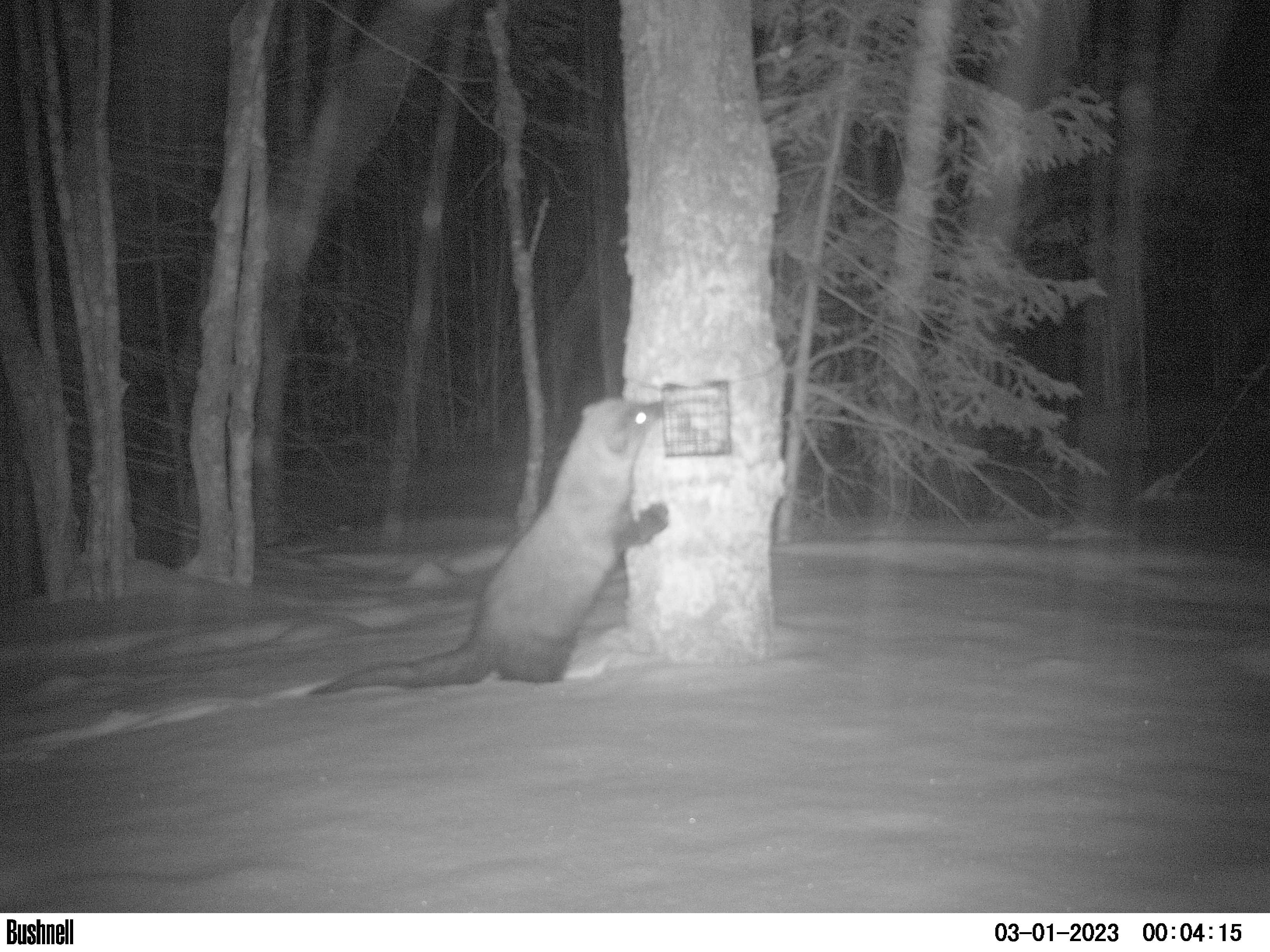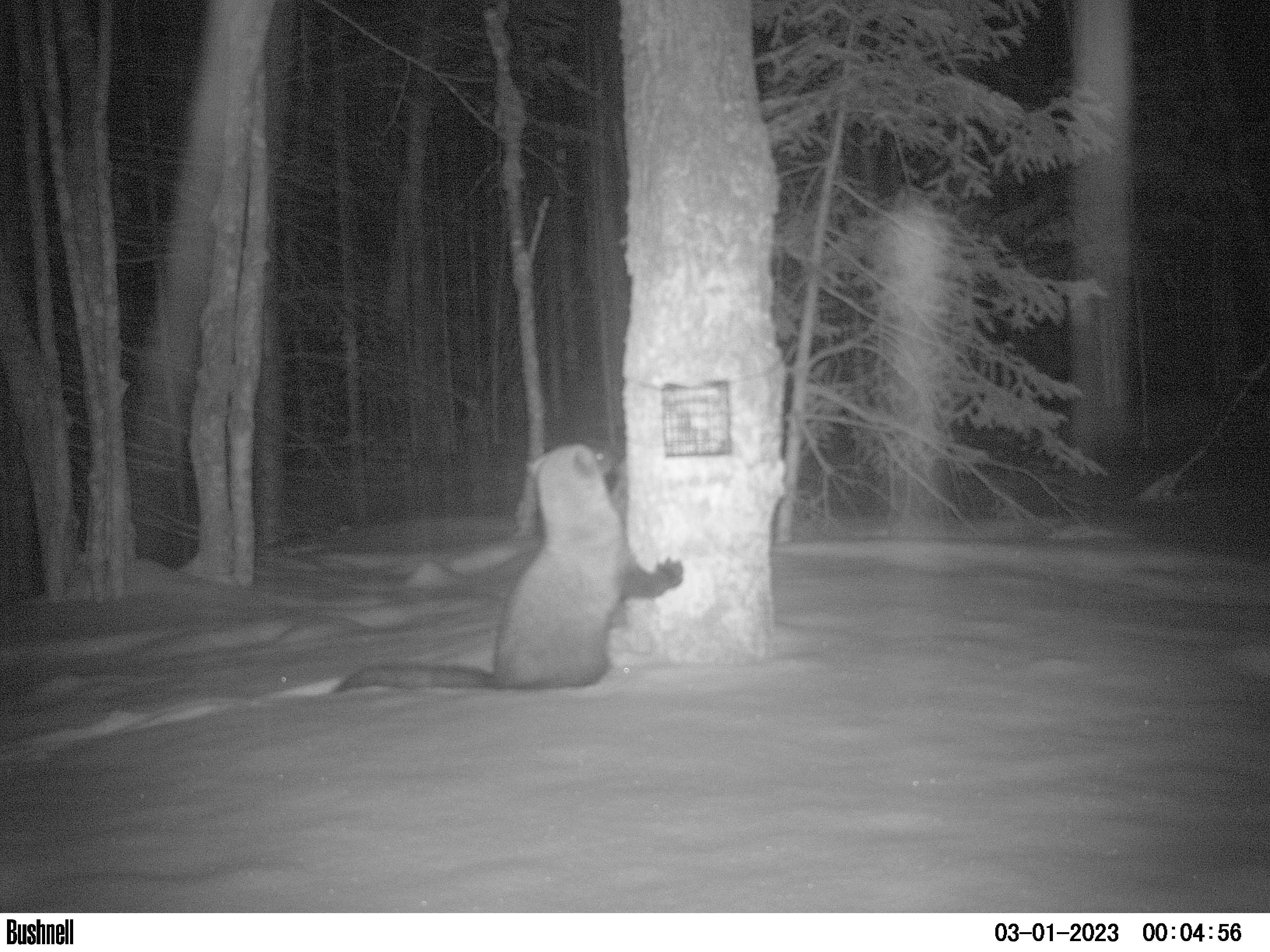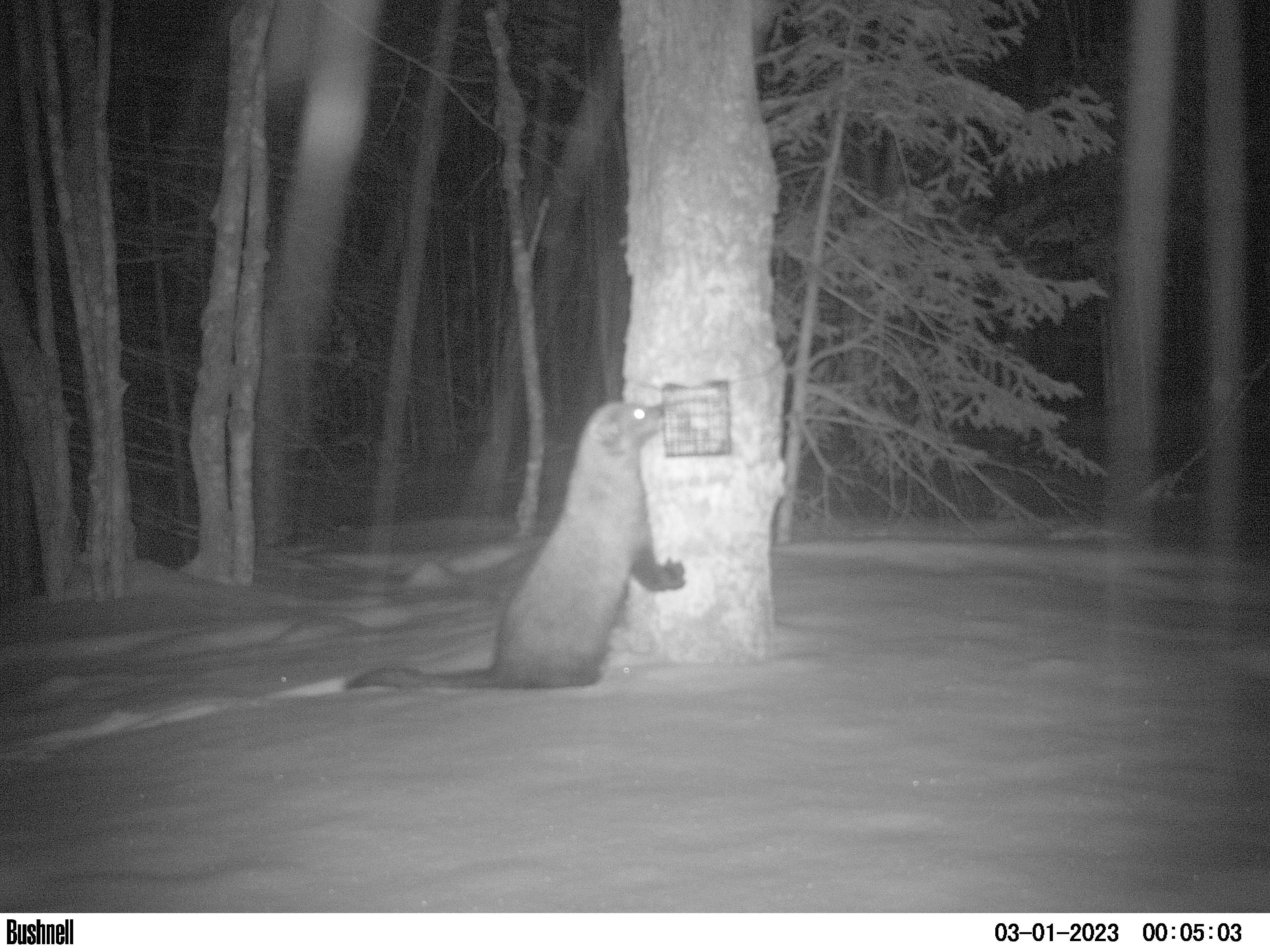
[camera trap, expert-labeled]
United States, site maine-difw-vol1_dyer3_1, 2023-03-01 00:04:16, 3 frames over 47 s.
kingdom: Animalia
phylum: Chordata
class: Mammalia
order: Carnivora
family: Mustelidae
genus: Pekania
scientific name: Pekania pennanti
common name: fisher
Fisher (Pekania pennanti).